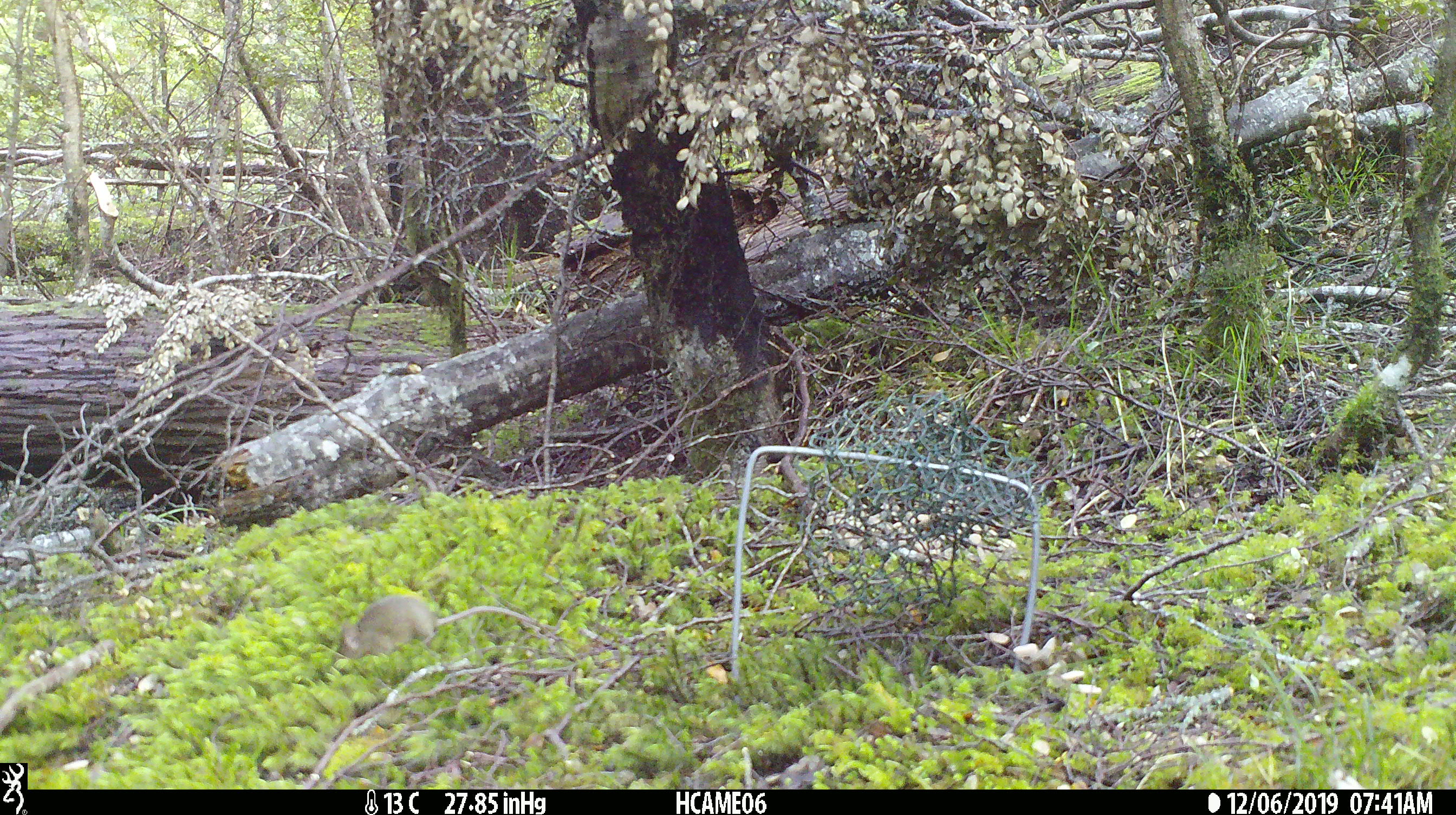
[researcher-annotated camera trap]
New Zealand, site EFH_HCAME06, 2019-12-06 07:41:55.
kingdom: Animalia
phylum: Chordata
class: Mammalia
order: Rodentia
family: Muridae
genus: Mus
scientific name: Mus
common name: mouse